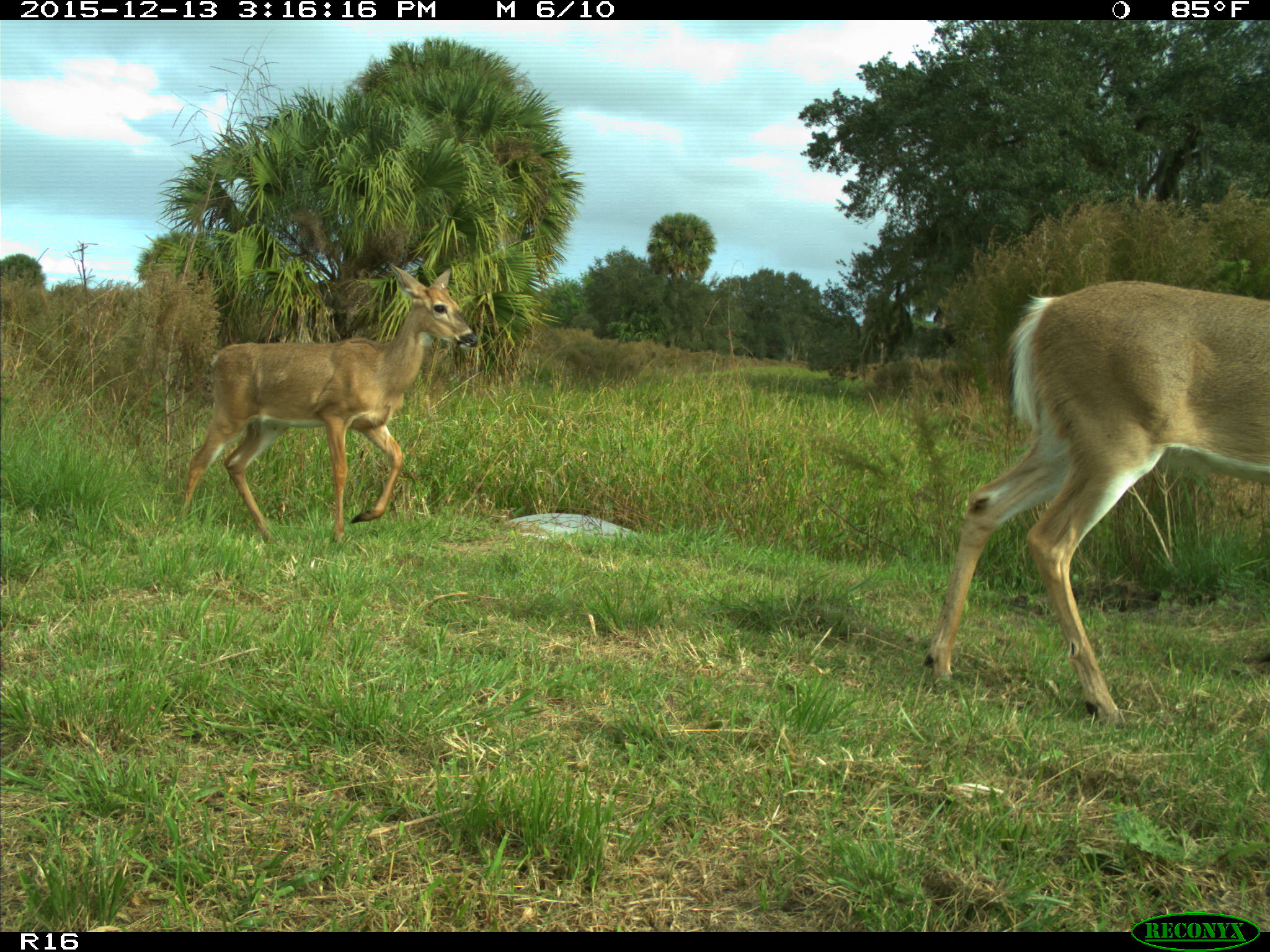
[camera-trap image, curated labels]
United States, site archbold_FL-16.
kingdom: Animalia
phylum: Chordata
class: Mammalia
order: Artiodactyla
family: Cervidae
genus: Odocoileus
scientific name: Odocoileus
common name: deer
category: unidentified deer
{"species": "unidentified deer (deer) (Odocoileus)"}